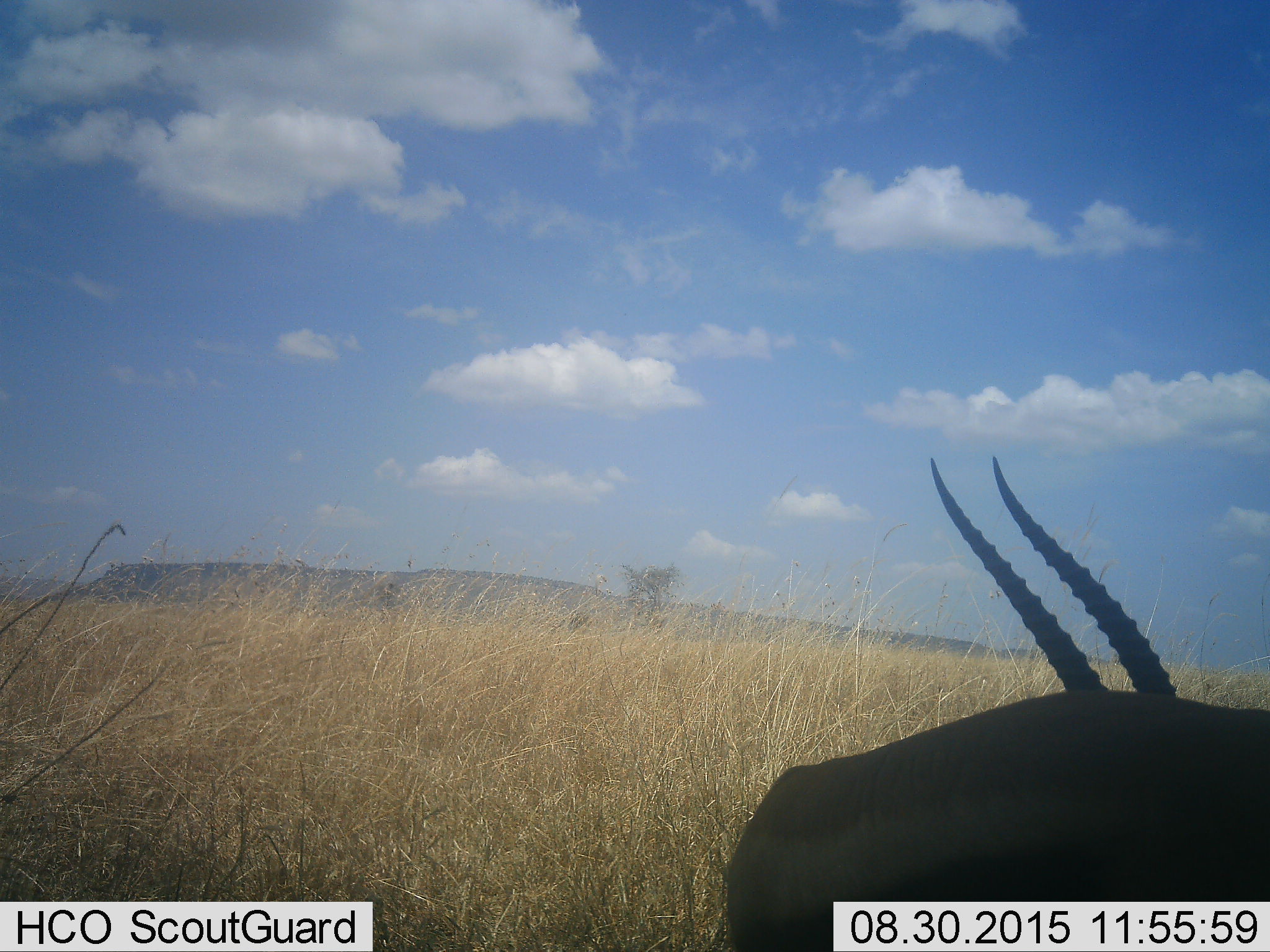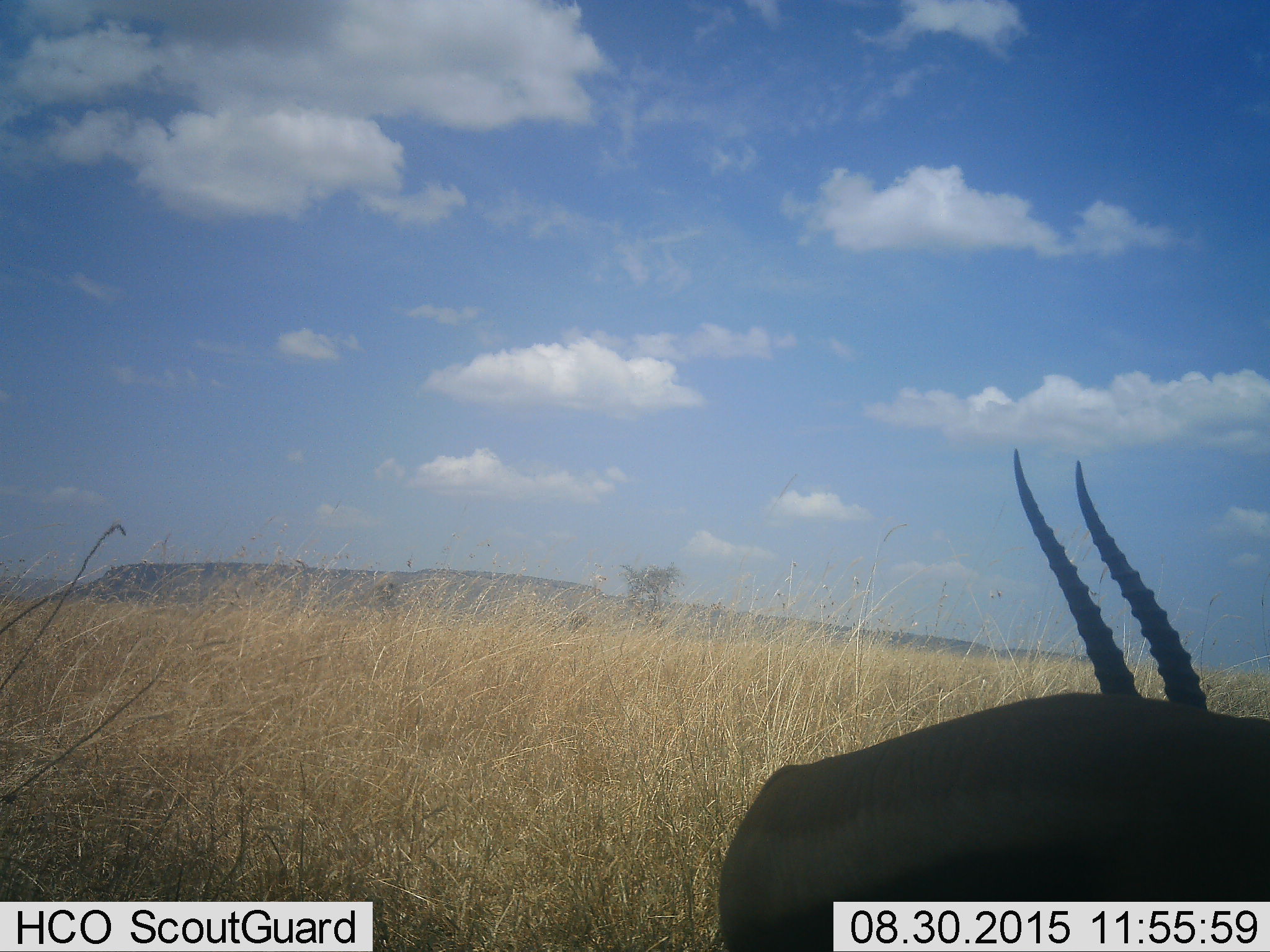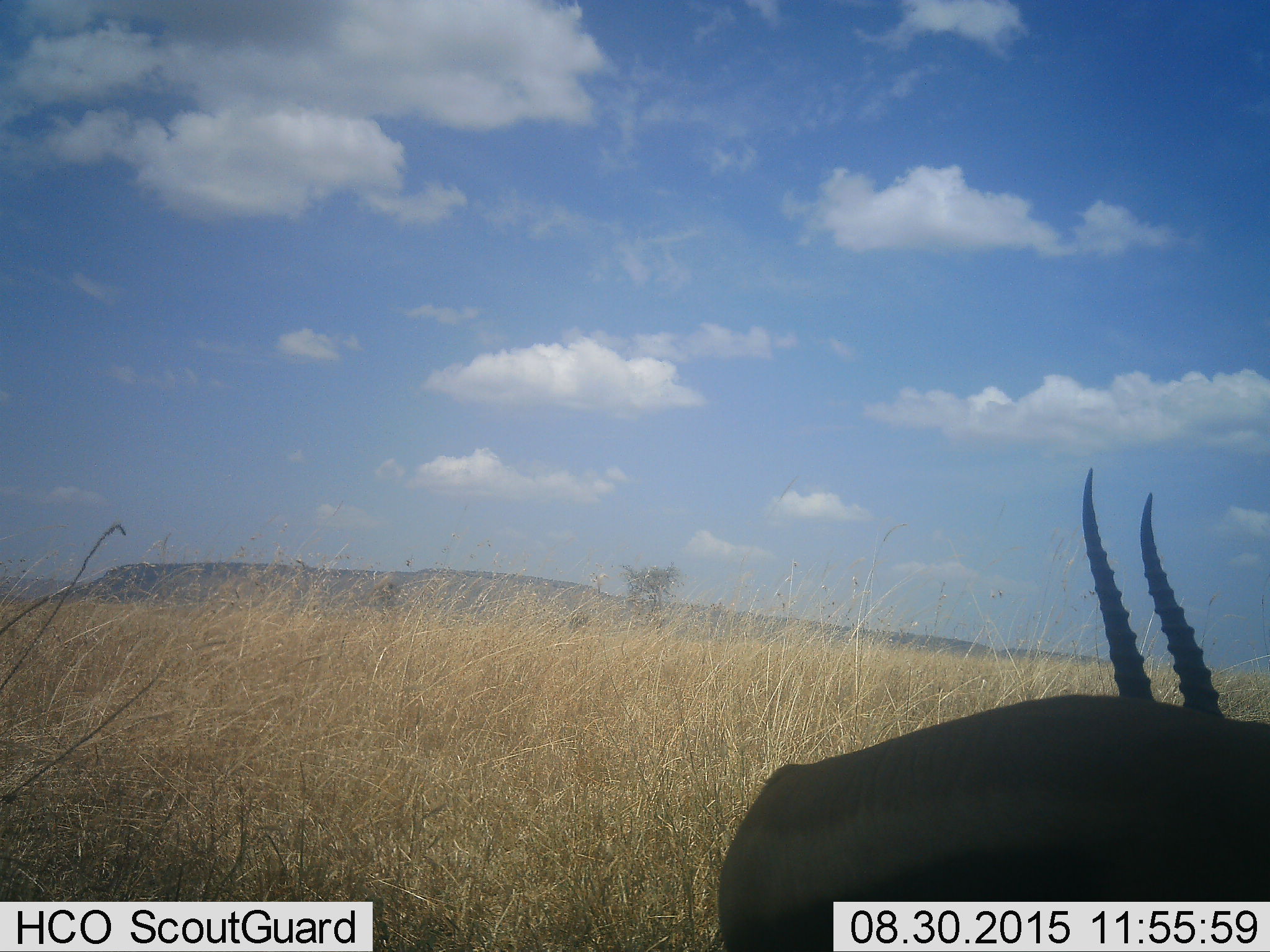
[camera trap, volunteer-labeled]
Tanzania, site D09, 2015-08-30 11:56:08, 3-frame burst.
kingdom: Animalia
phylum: Chordata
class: Mammalia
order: Artiodactyla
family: Bovidae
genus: Eudorcas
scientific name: Eudorcas thomsonii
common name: thomson's gazelle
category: gazellethomsons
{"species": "gazellethomsons (thomson's gazelle) (Eudorcas thomsonii)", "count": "1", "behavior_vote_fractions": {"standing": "40%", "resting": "20%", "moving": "30%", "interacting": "0%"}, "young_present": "10%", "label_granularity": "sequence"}